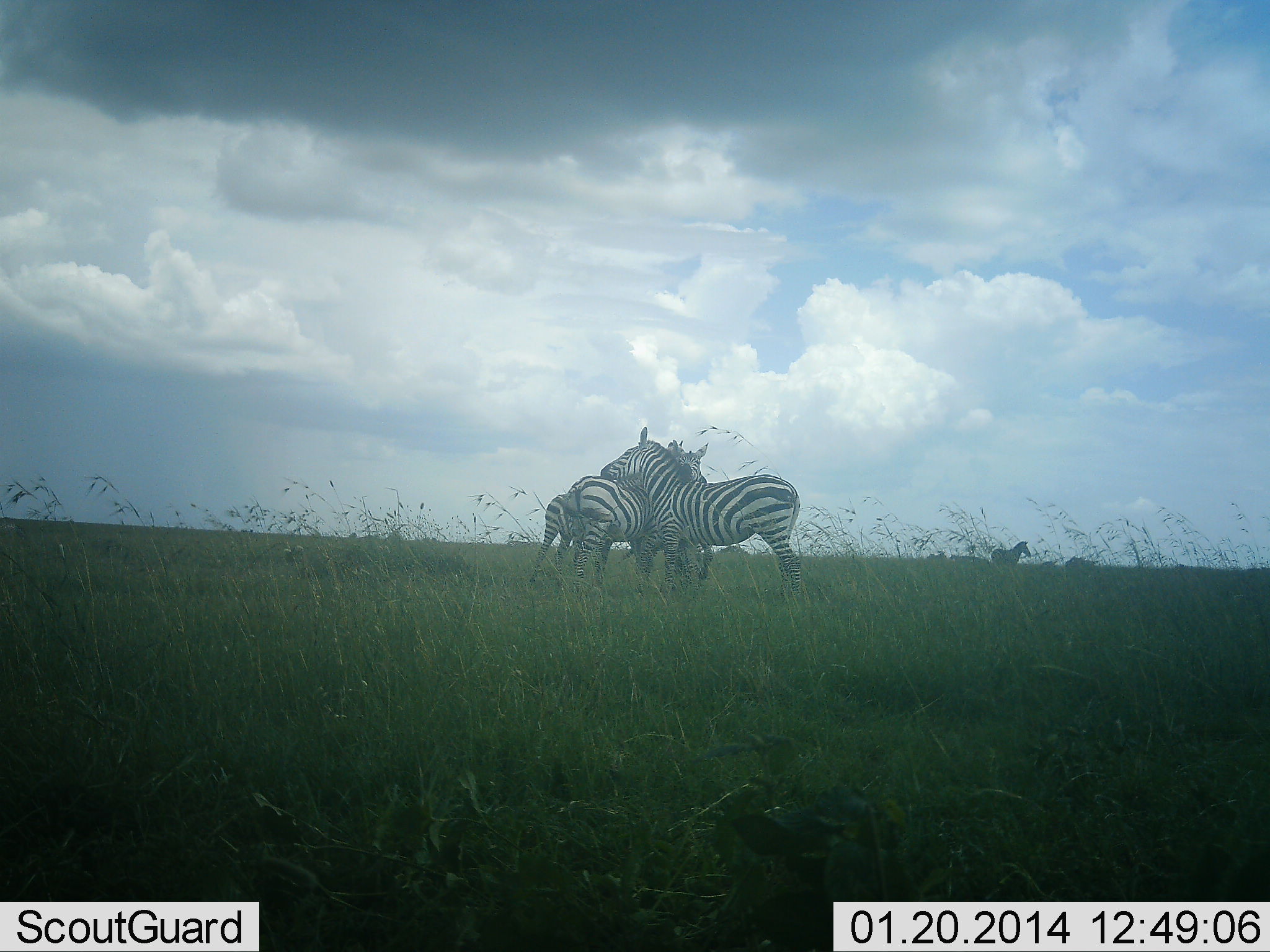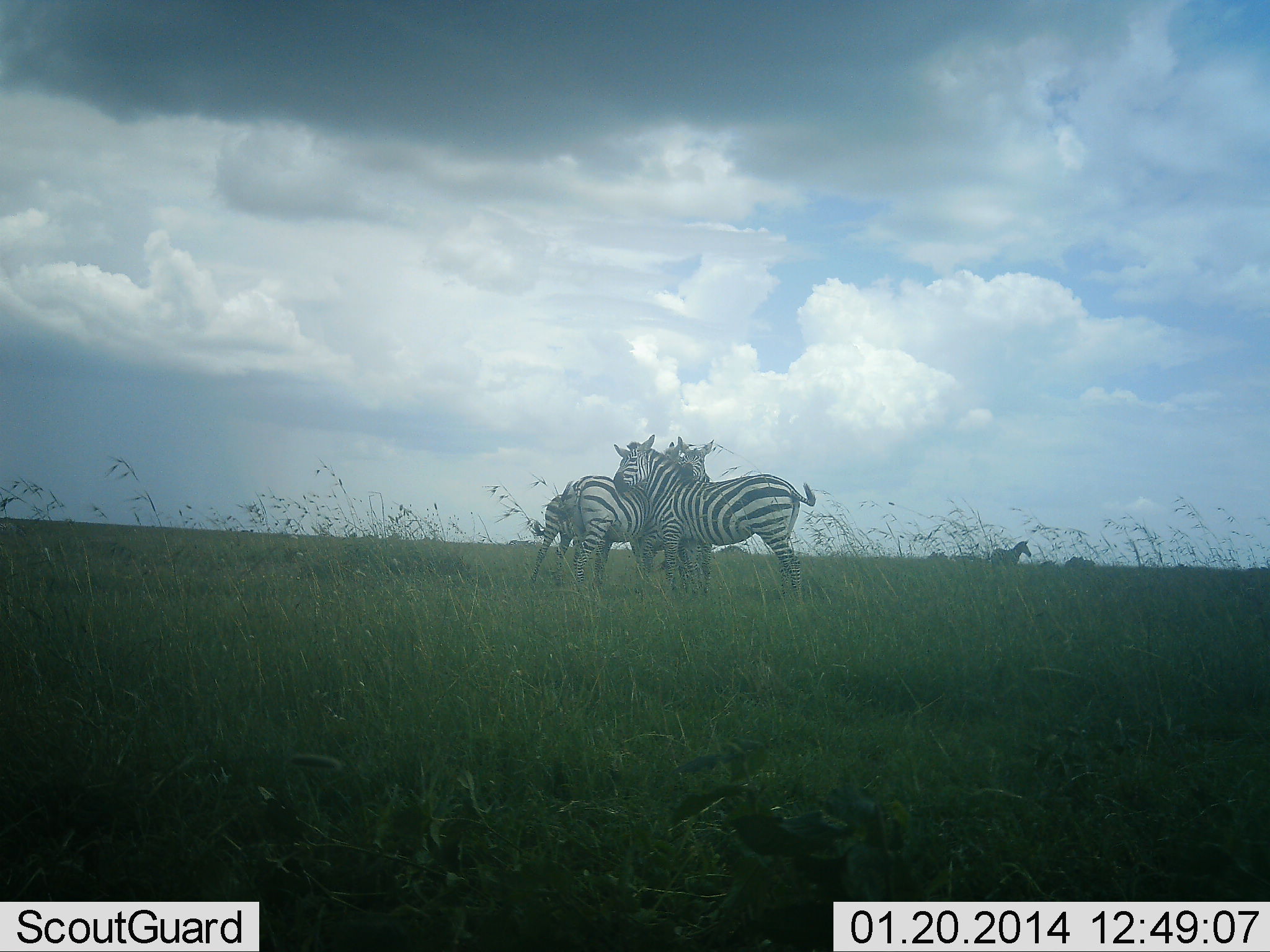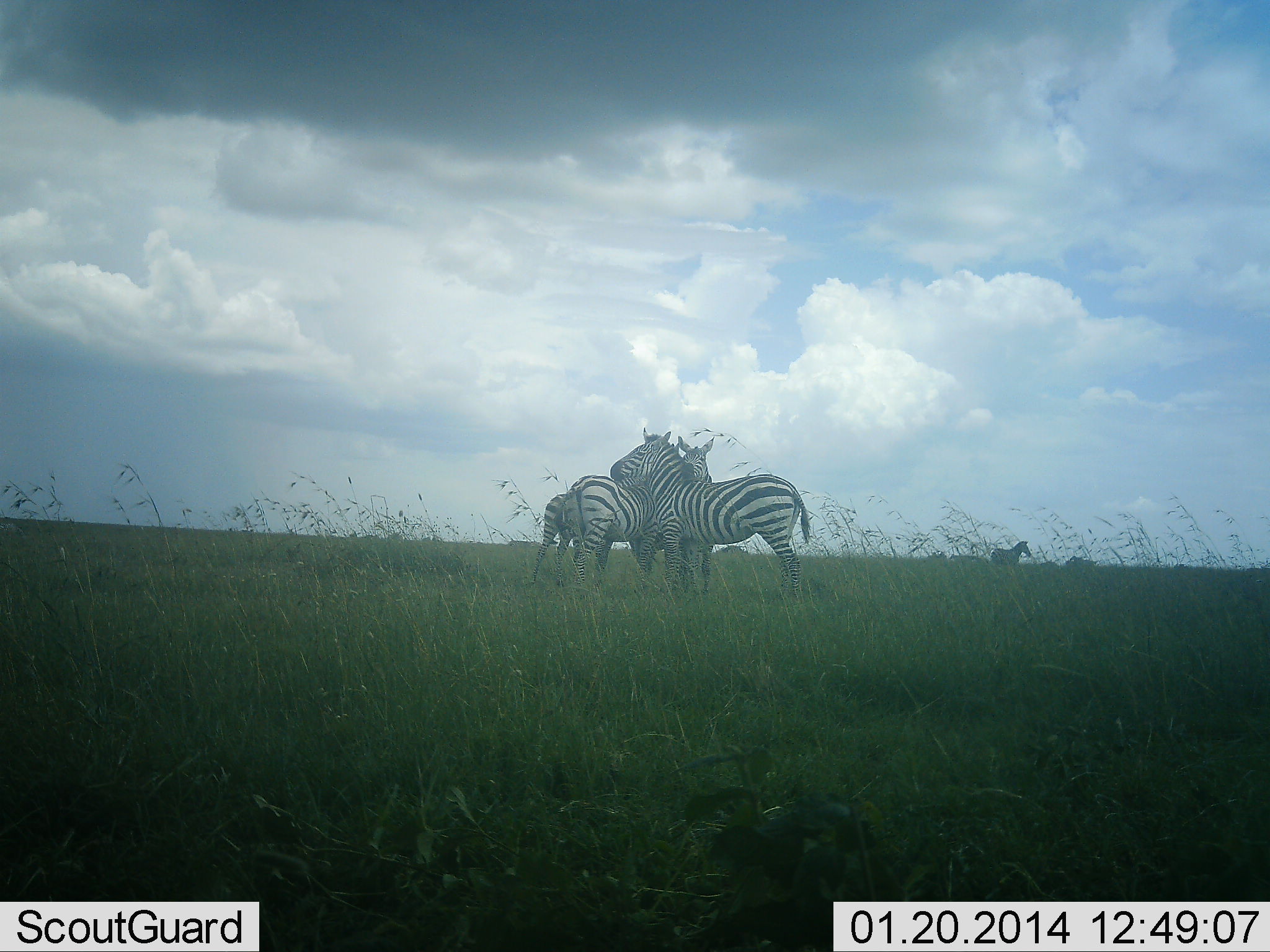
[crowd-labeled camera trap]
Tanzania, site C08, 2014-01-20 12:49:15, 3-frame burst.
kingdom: Animalia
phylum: Chordata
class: Mammalia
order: Perissodactyla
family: Equidae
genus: Equus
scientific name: Equus quagga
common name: plains zebra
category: zebra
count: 4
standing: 80%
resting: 0%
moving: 0%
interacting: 90%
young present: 10%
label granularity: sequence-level